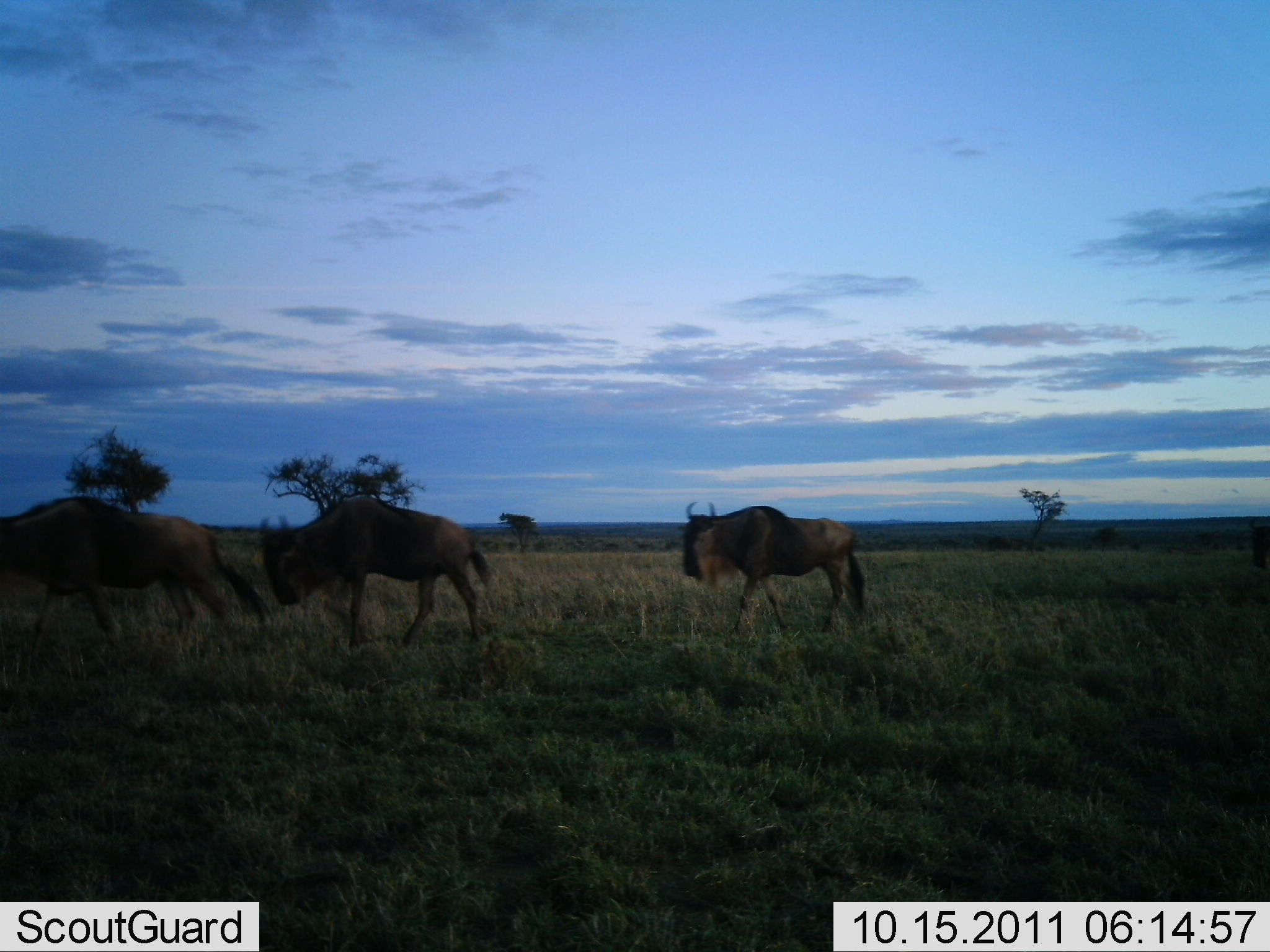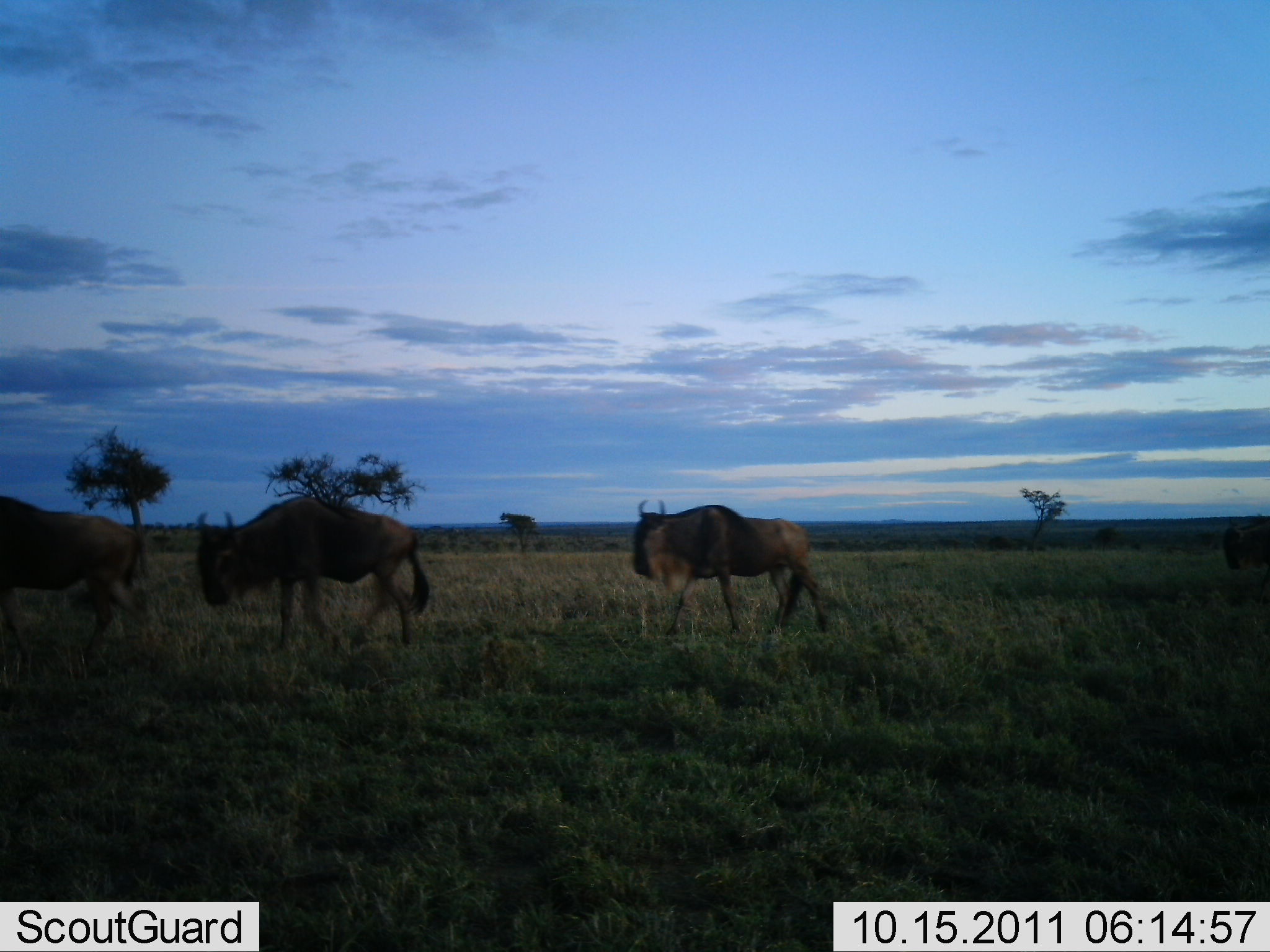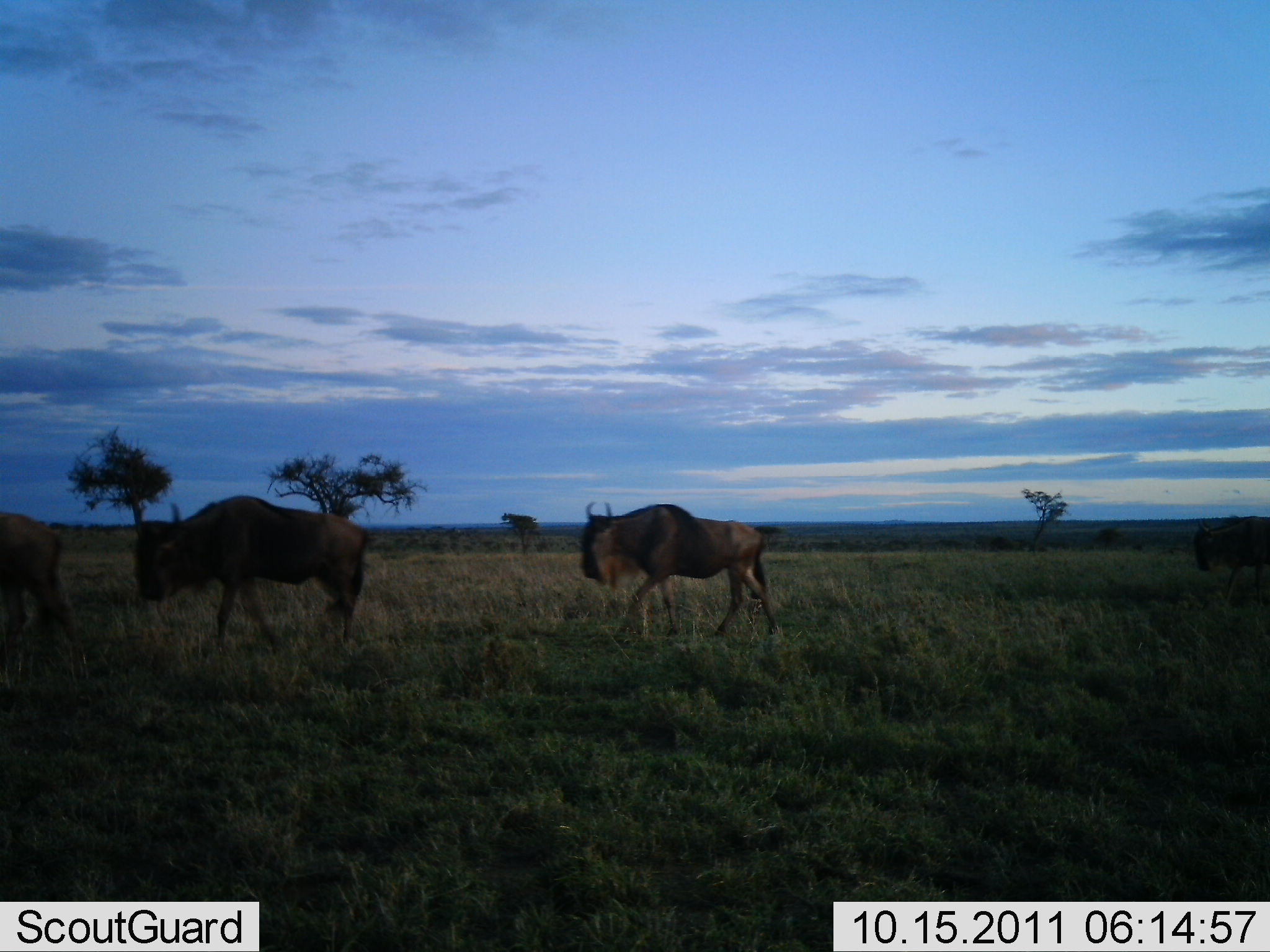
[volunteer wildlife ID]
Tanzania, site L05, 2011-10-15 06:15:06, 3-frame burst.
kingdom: Animalia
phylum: Chordata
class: Mammalia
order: Artiodactyla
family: Bovidae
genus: Connochaetes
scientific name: Connochaetes taurinus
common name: blue wildebeest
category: wildebeest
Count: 4.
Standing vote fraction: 0%.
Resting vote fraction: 0%.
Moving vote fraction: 100%.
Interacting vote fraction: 0%.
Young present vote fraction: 0%.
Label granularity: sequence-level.